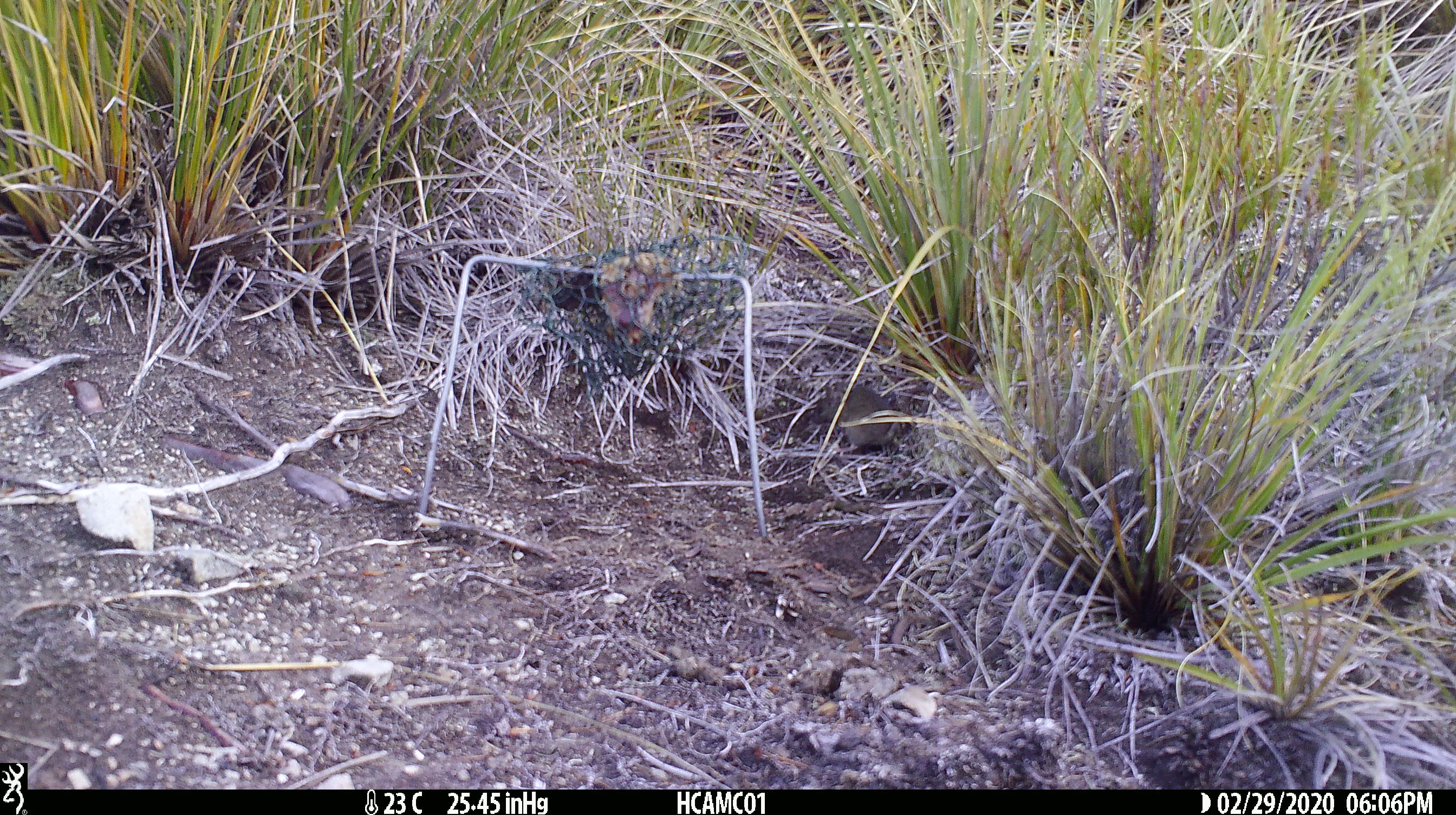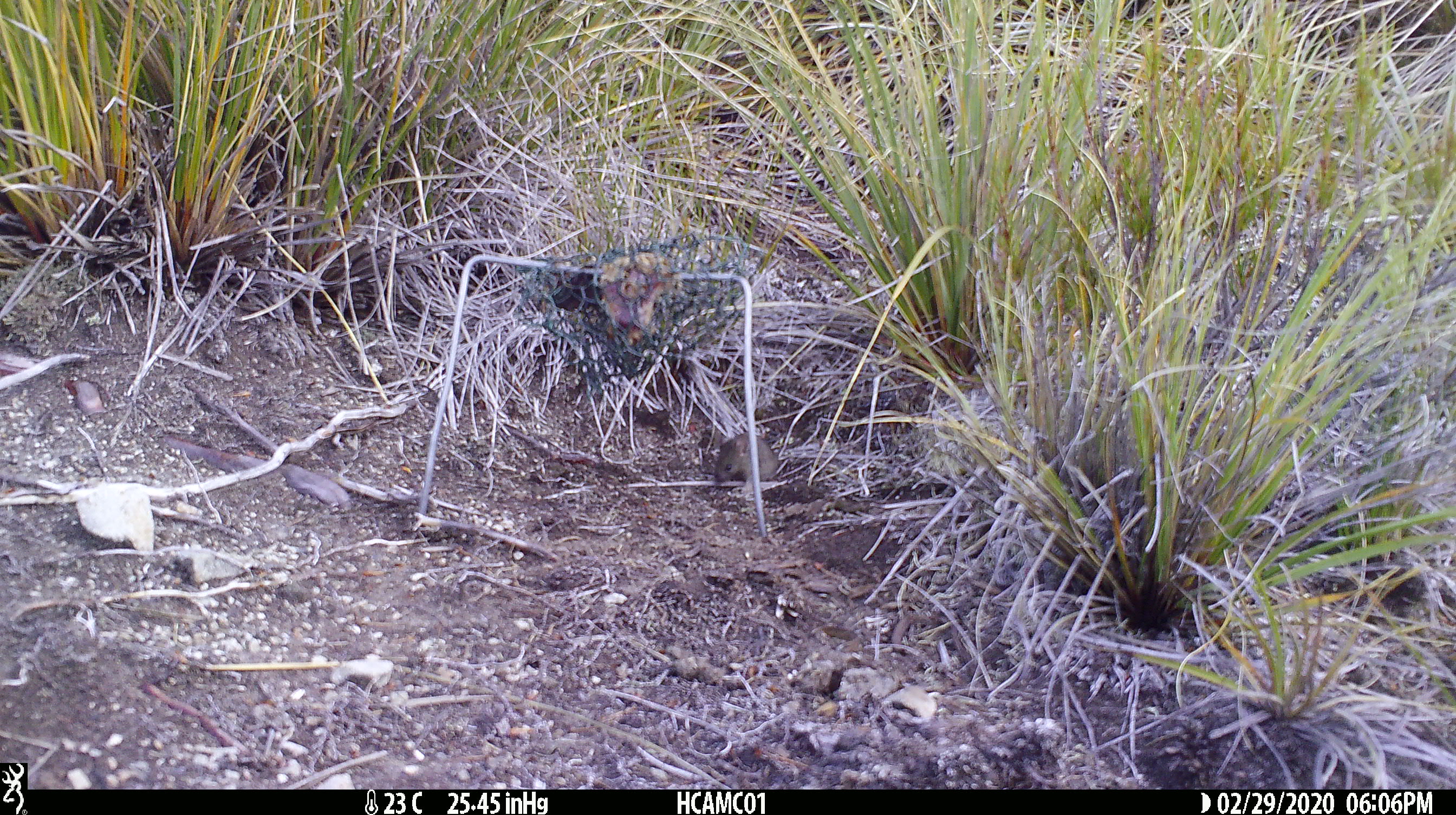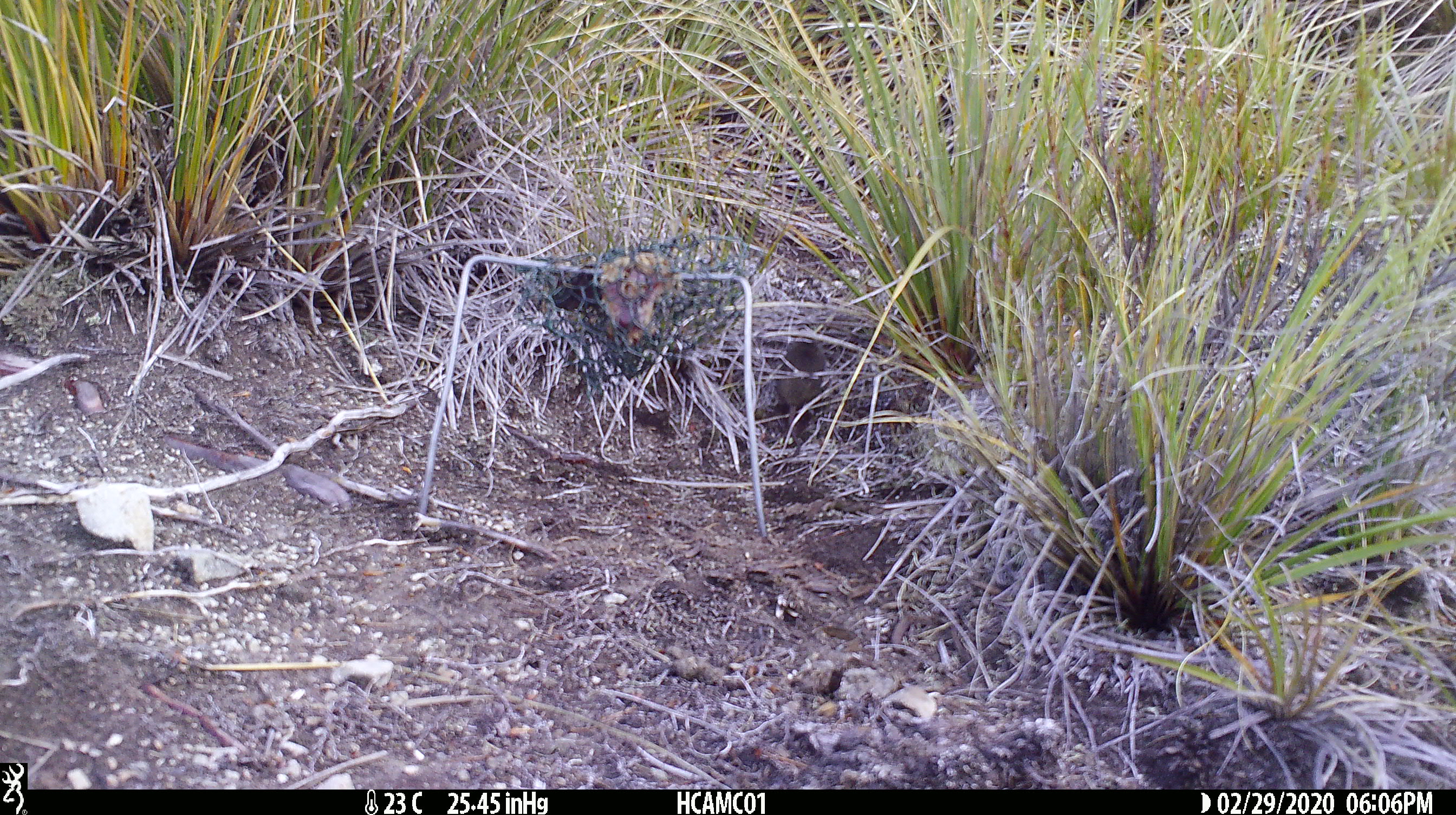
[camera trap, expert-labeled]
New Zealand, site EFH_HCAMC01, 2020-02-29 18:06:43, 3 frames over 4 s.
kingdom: Animalia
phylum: Chordata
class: Mammalia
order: Rodentia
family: Muridae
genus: Mus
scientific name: Mus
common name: mouse